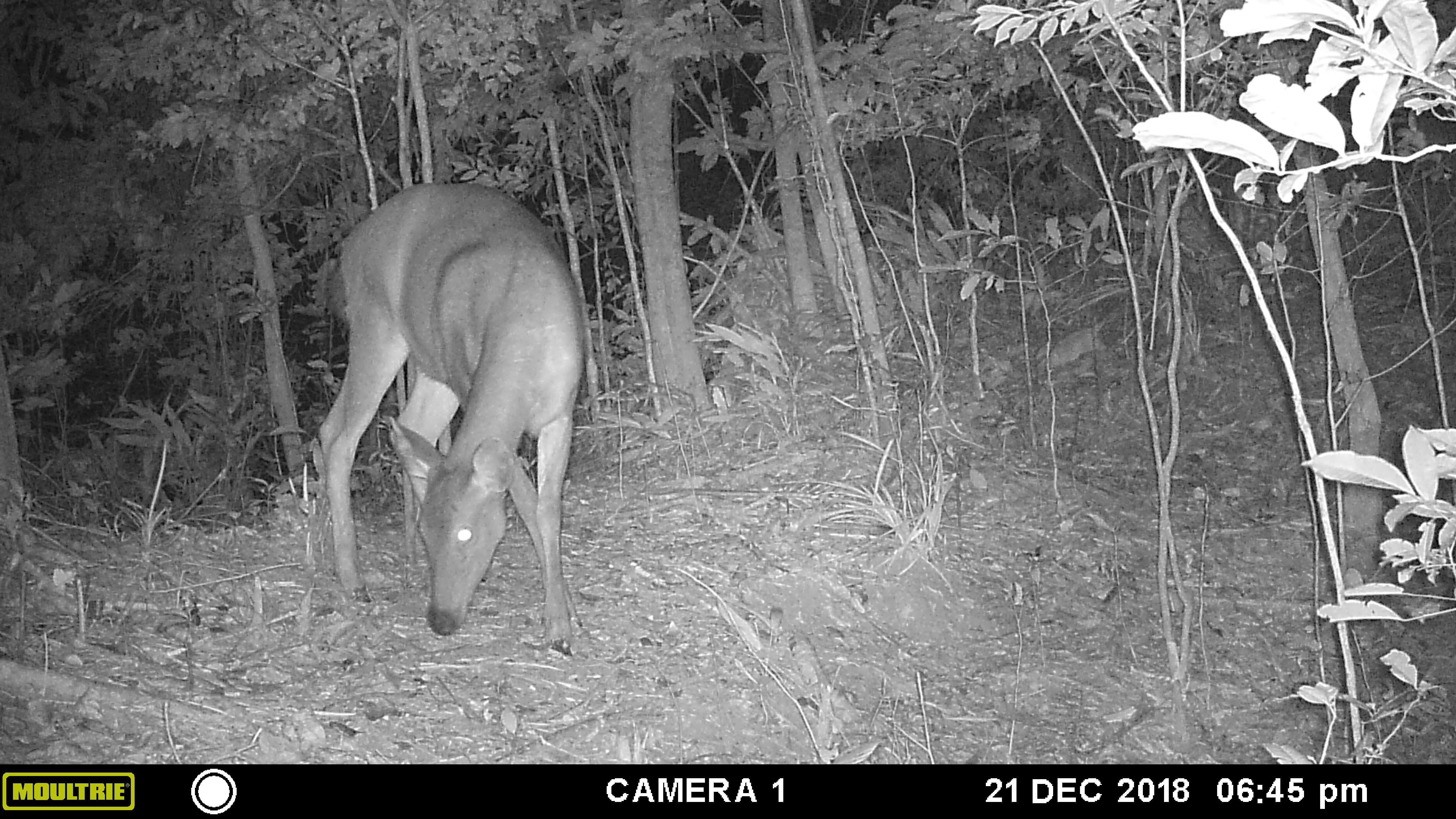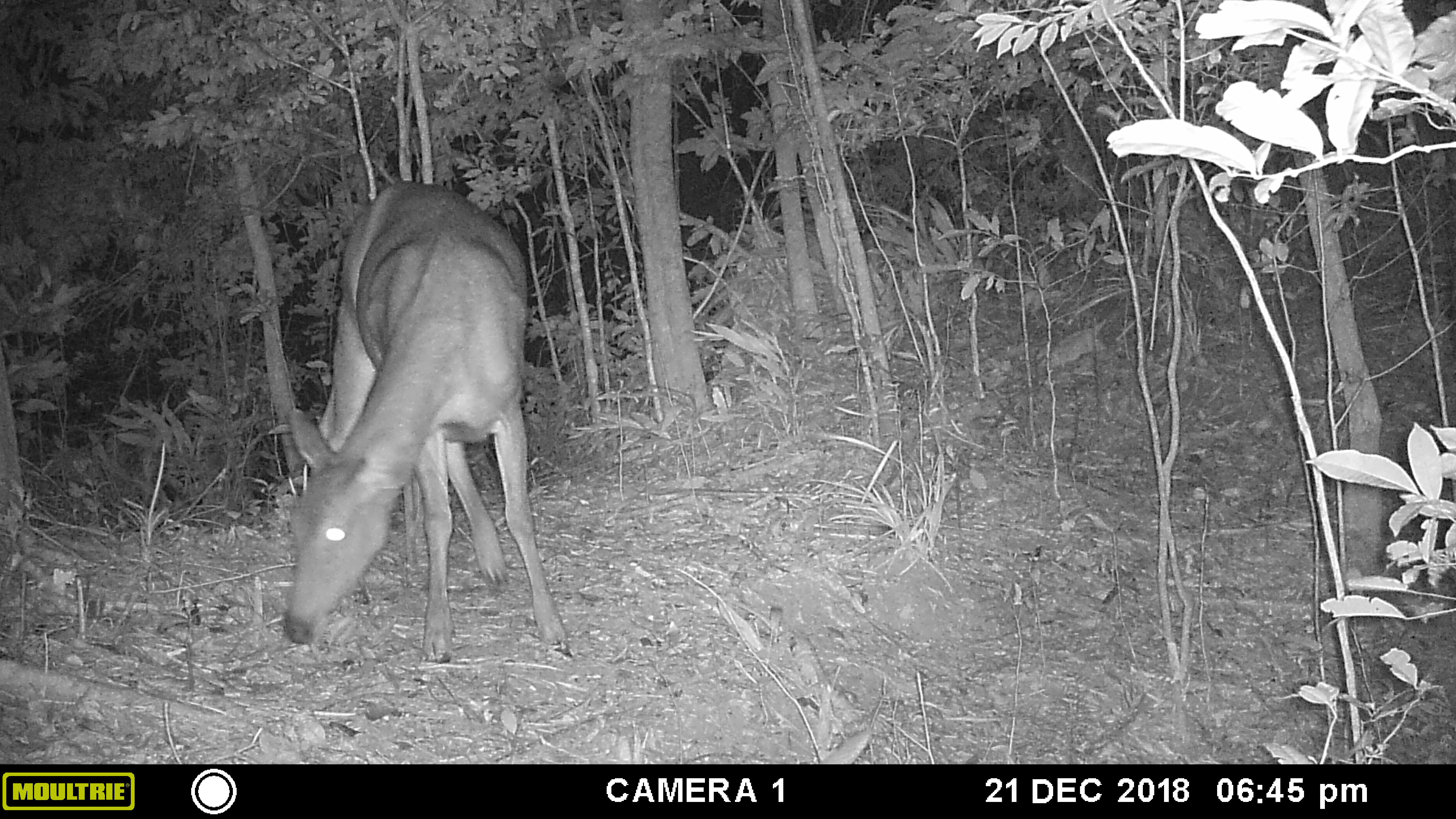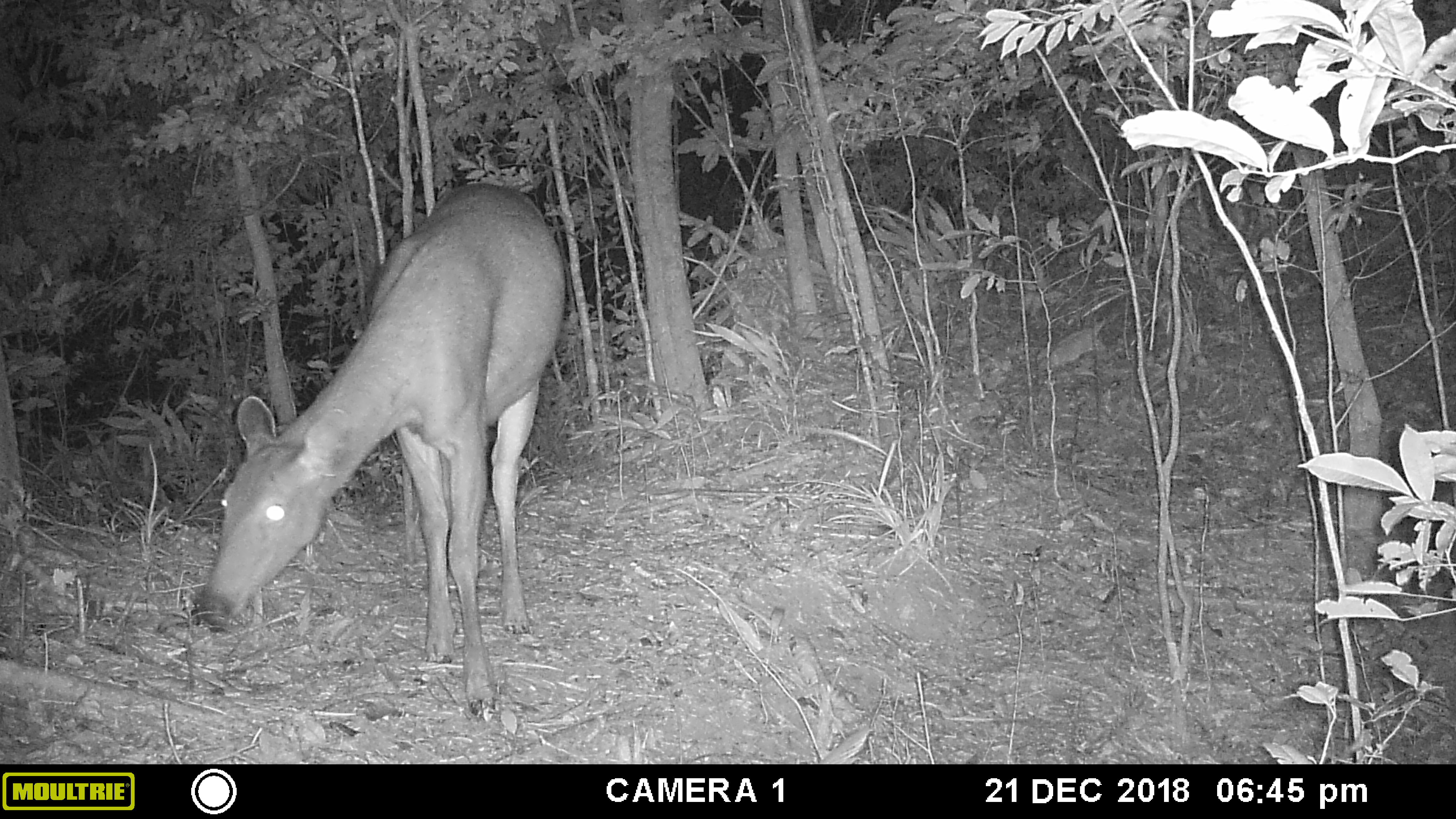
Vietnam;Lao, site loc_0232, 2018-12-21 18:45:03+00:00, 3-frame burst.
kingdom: Animalia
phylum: Chordata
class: Mammalia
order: Artiodactyla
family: Cervidae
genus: Rusa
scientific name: Rusa unicolor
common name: sambar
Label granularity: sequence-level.